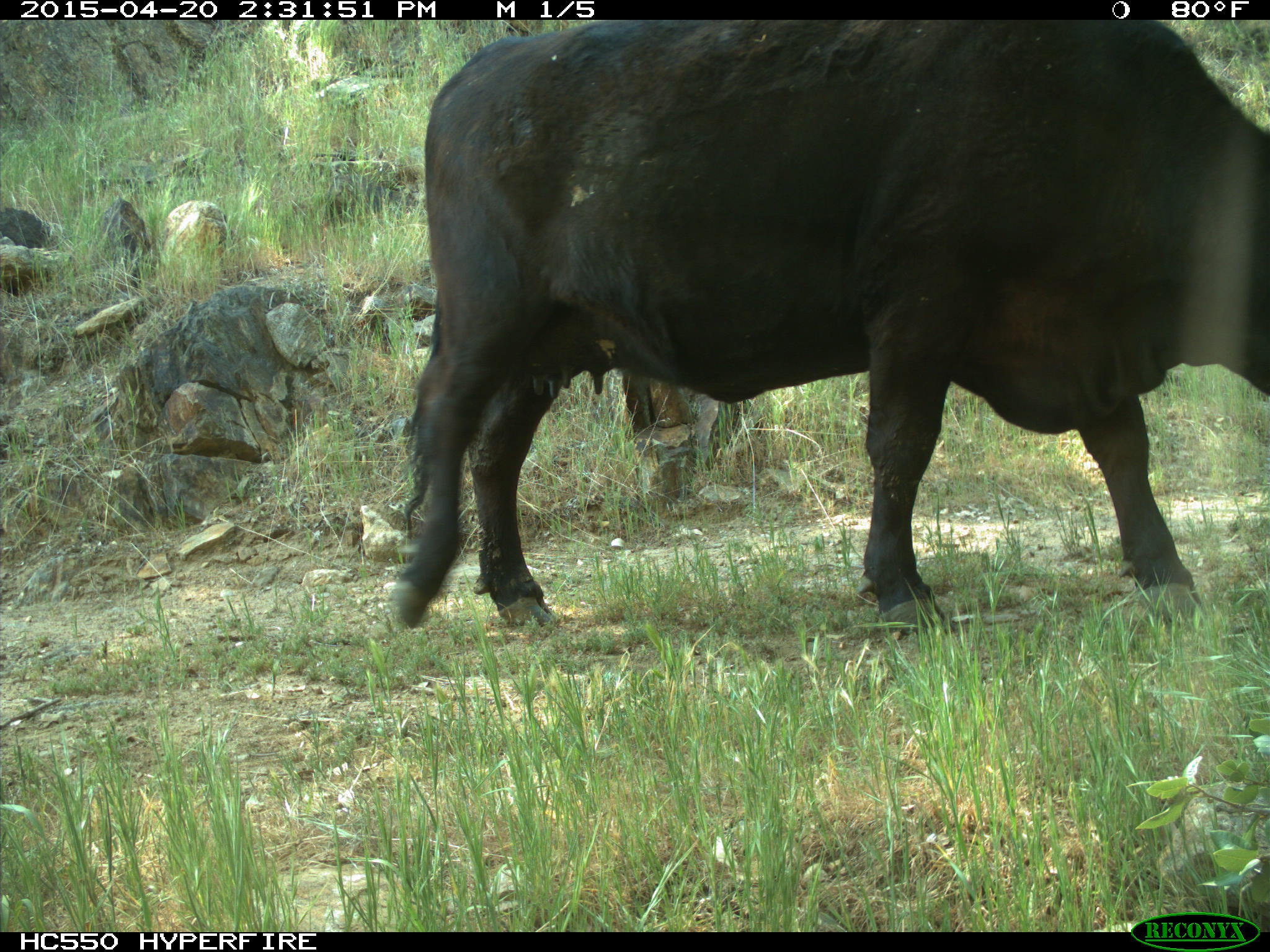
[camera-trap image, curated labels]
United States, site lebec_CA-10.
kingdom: Animalia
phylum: Chordata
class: Mammalia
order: Artiodactyla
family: Bovidae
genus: Bos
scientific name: Bos taurus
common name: domestic cow